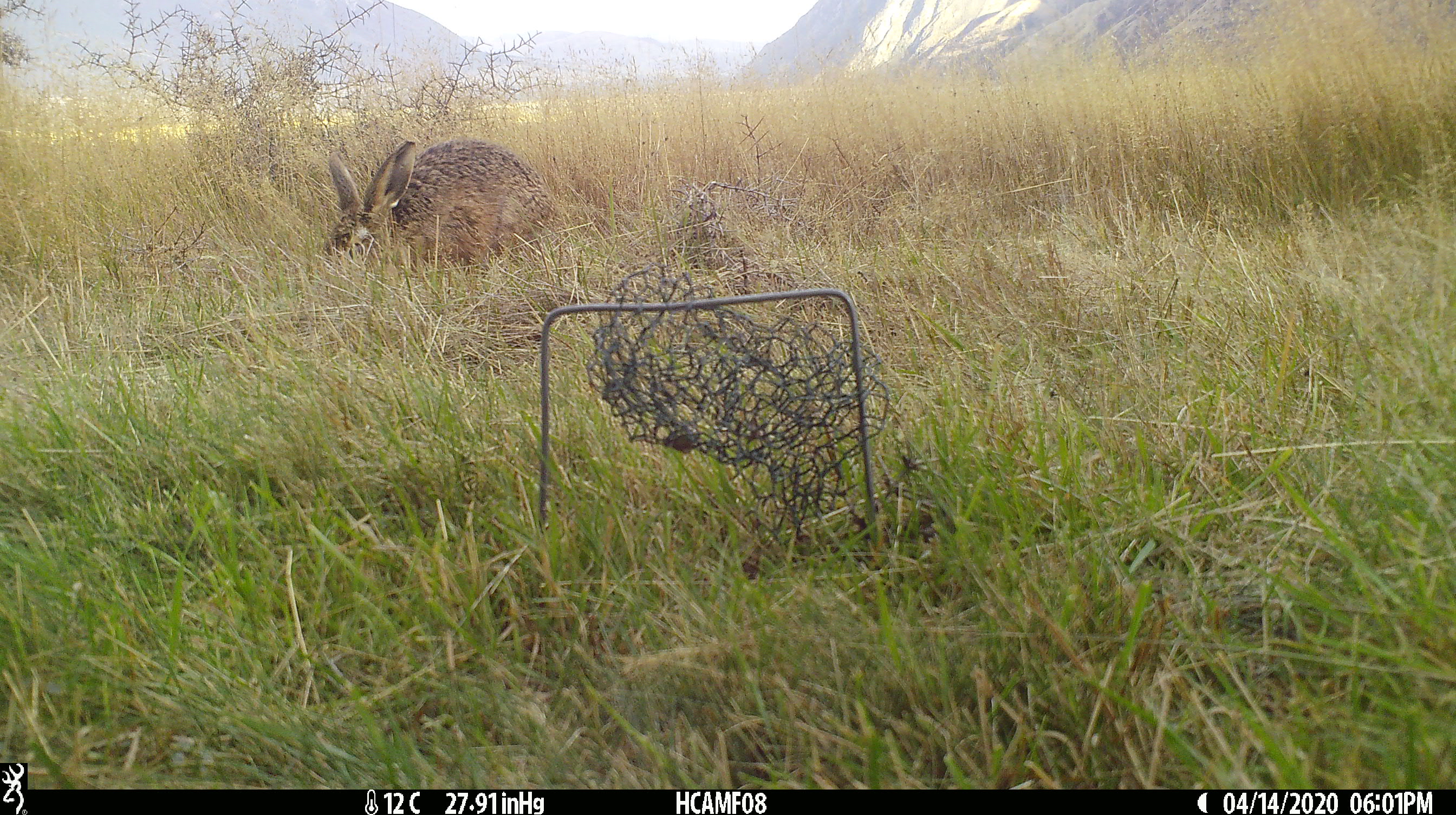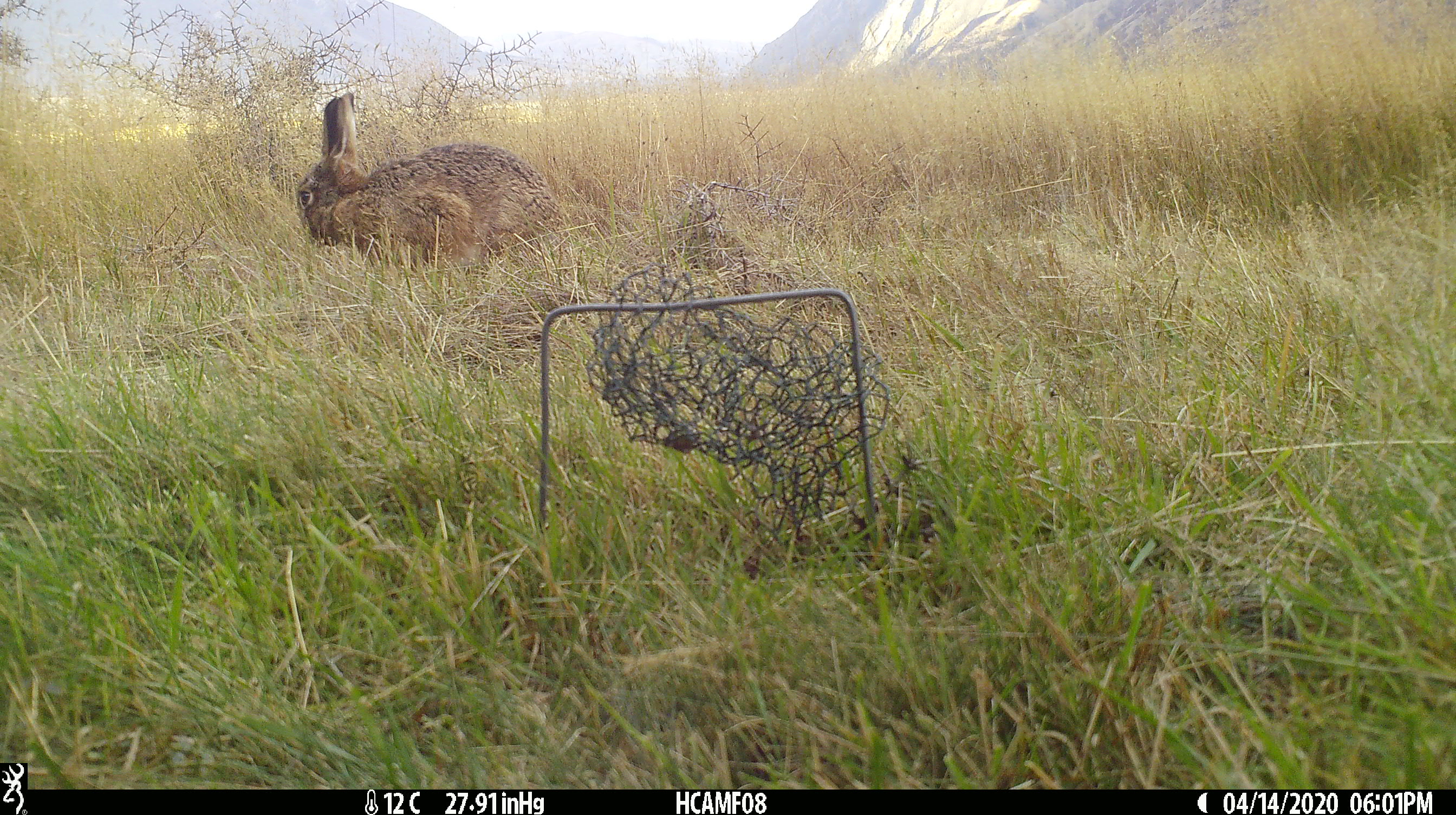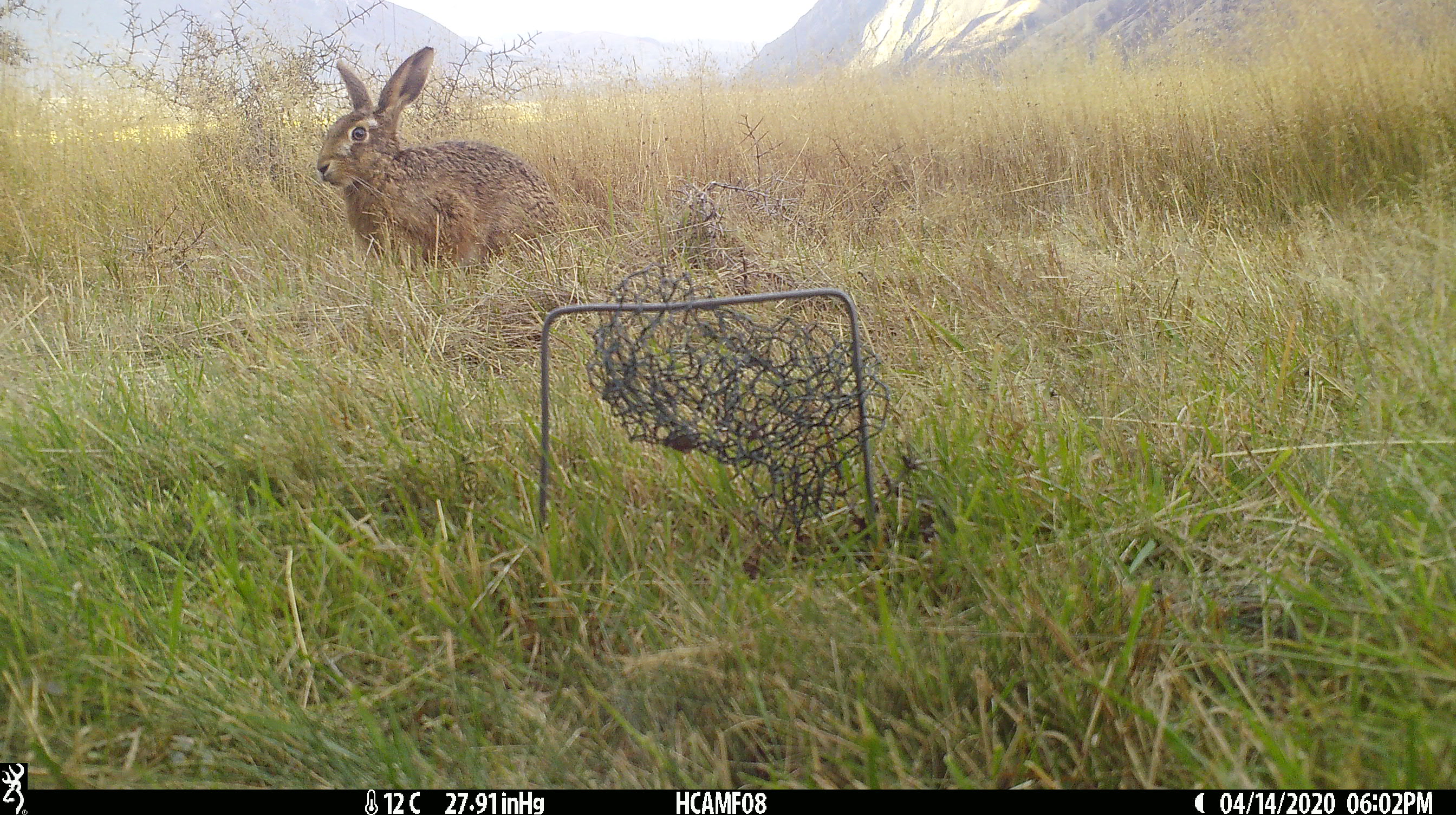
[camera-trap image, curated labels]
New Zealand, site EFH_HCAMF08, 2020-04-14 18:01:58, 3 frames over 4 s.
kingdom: Animalia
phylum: Chordata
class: Mammalia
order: Lagomorpha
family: Leporidae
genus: Oryctolagus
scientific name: Oryctolagus cuniculus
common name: european rabbit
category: rabbit